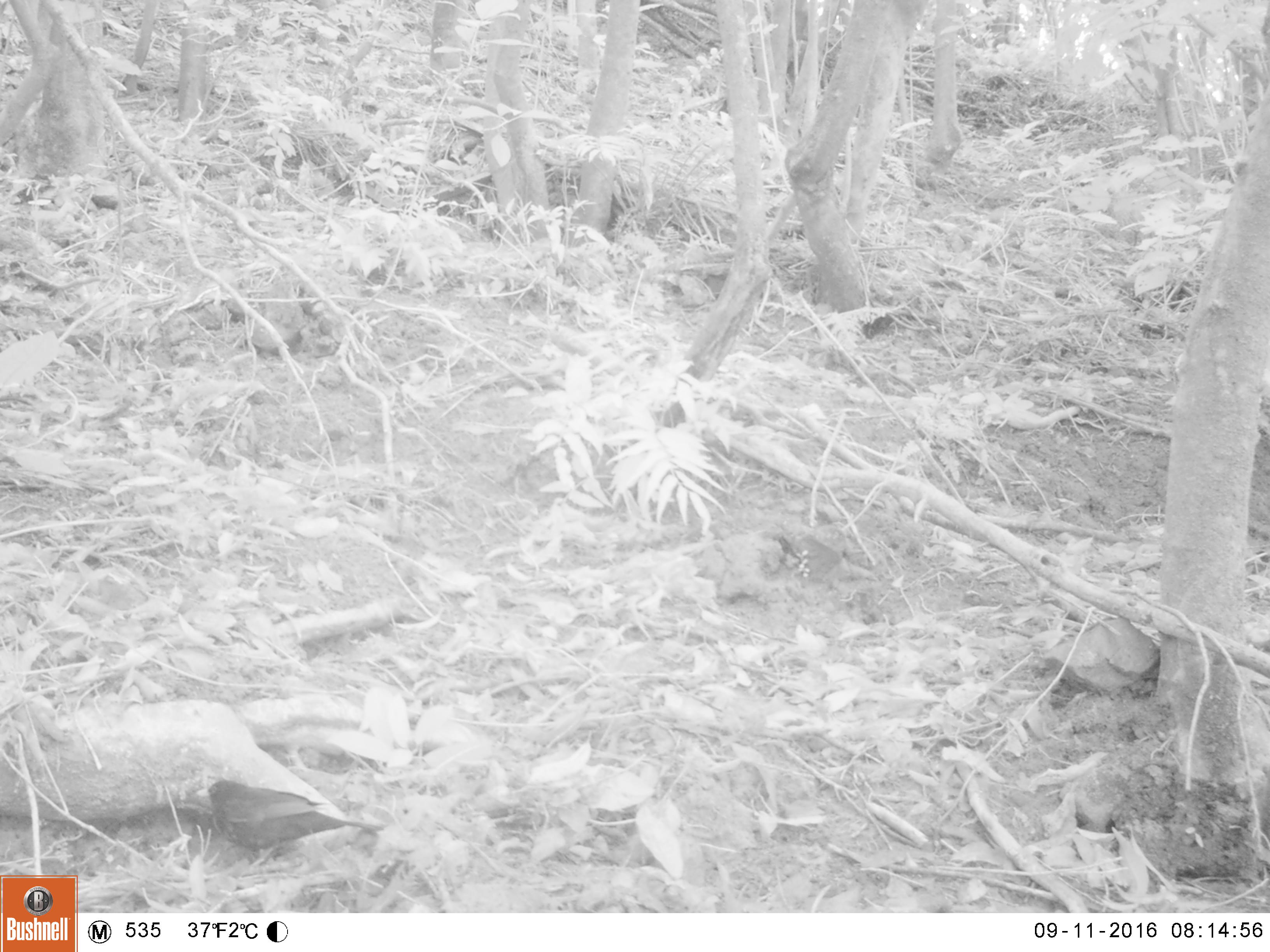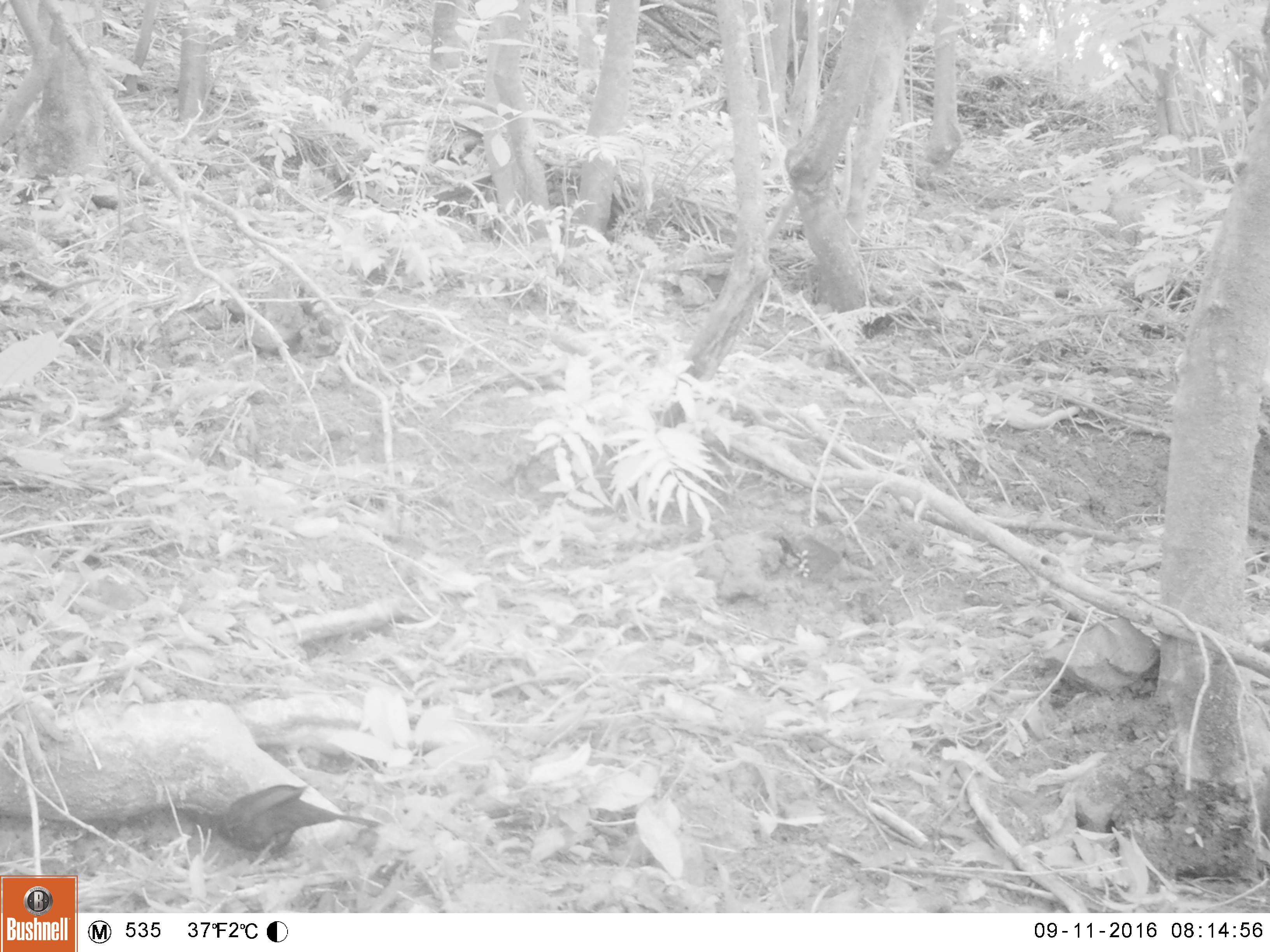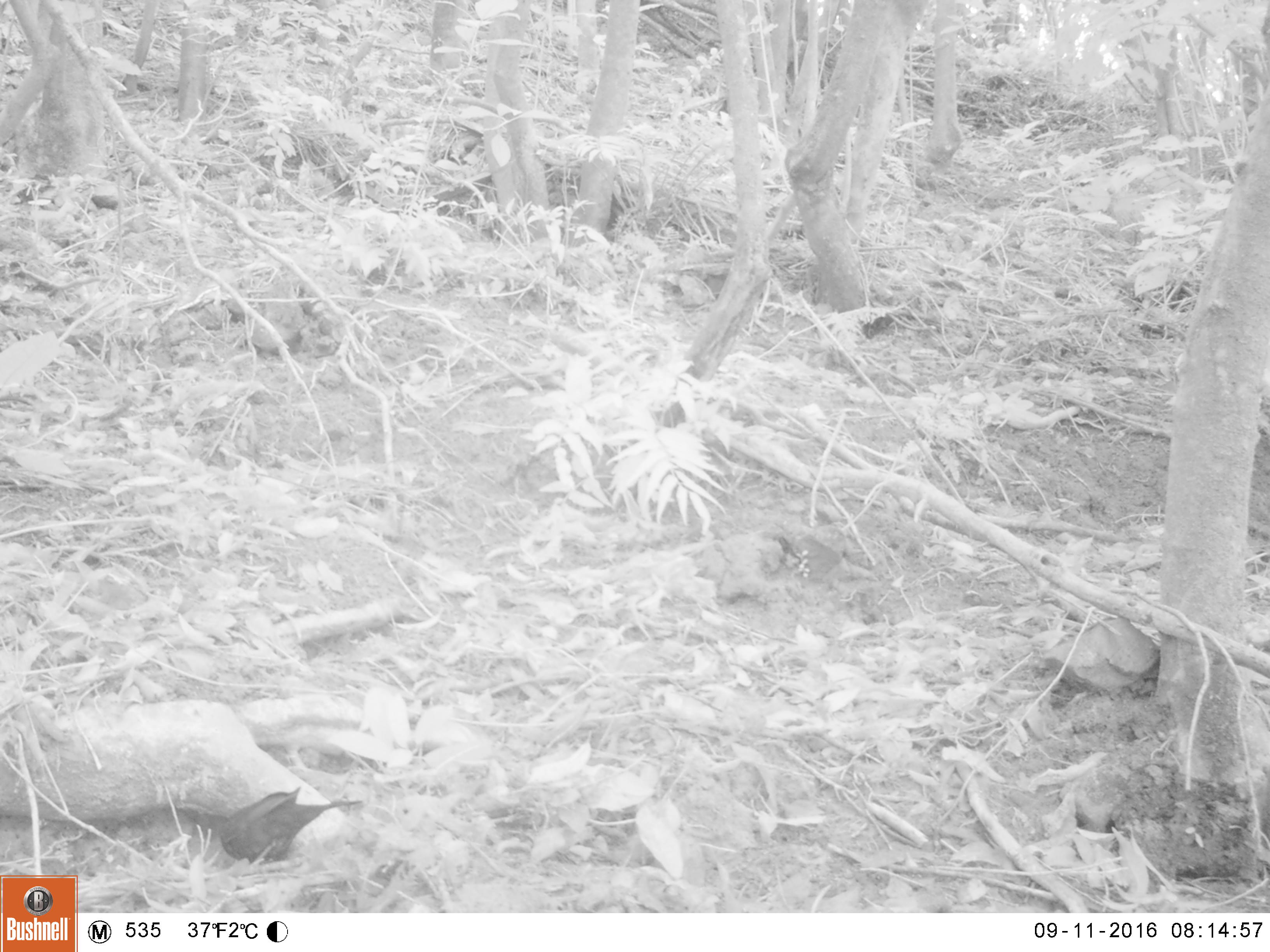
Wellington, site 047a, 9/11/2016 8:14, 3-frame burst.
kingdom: Animalia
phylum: Chordata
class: Aves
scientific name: Aves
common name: bird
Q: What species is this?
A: Bird (Aves).